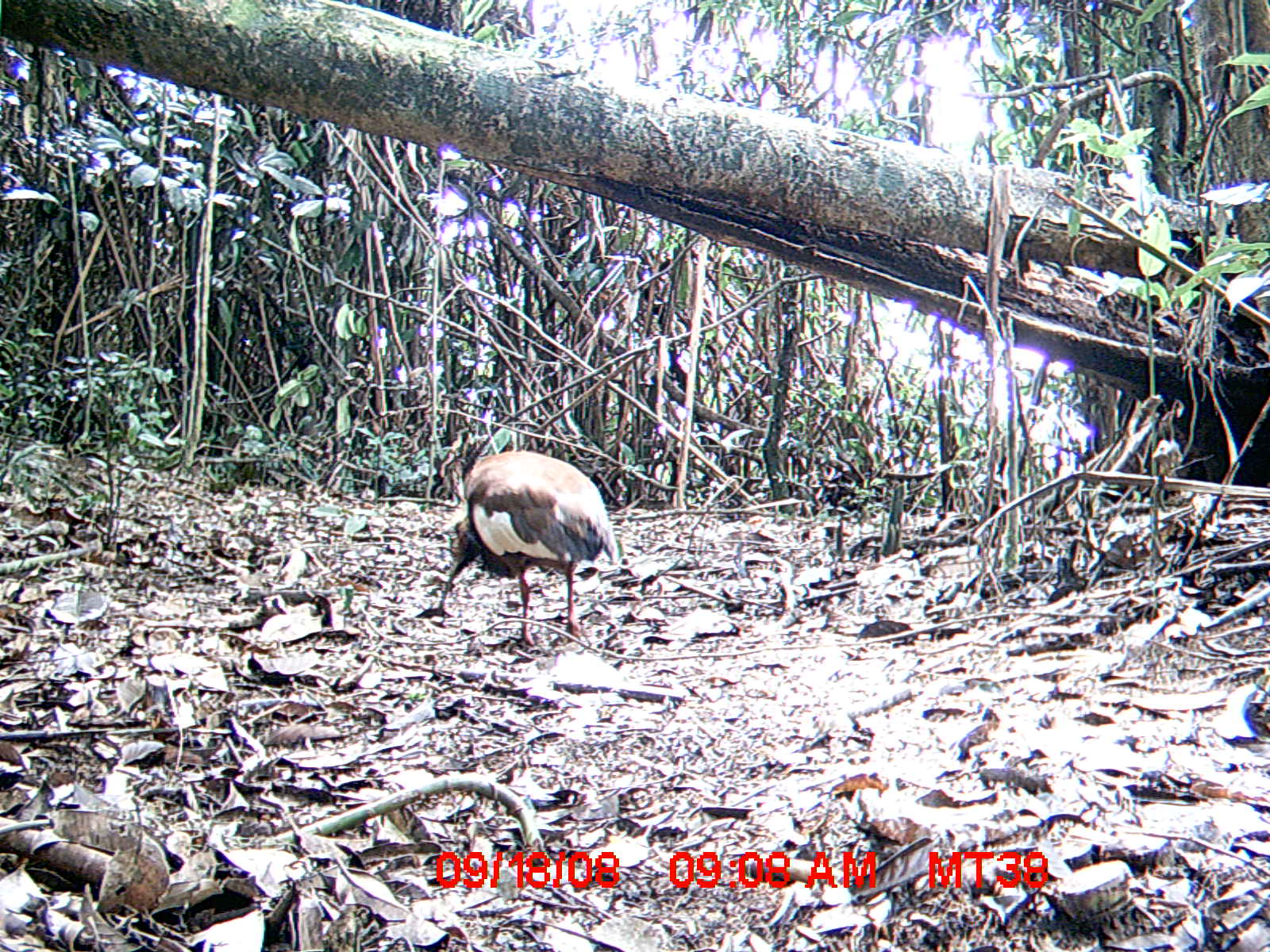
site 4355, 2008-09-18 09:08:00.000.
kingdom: Animalia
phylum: Chordata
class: Aves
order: Cuculiformes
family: Cuculidae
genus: Coua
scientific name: Coua serriana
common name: red-breasted coua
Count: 2.